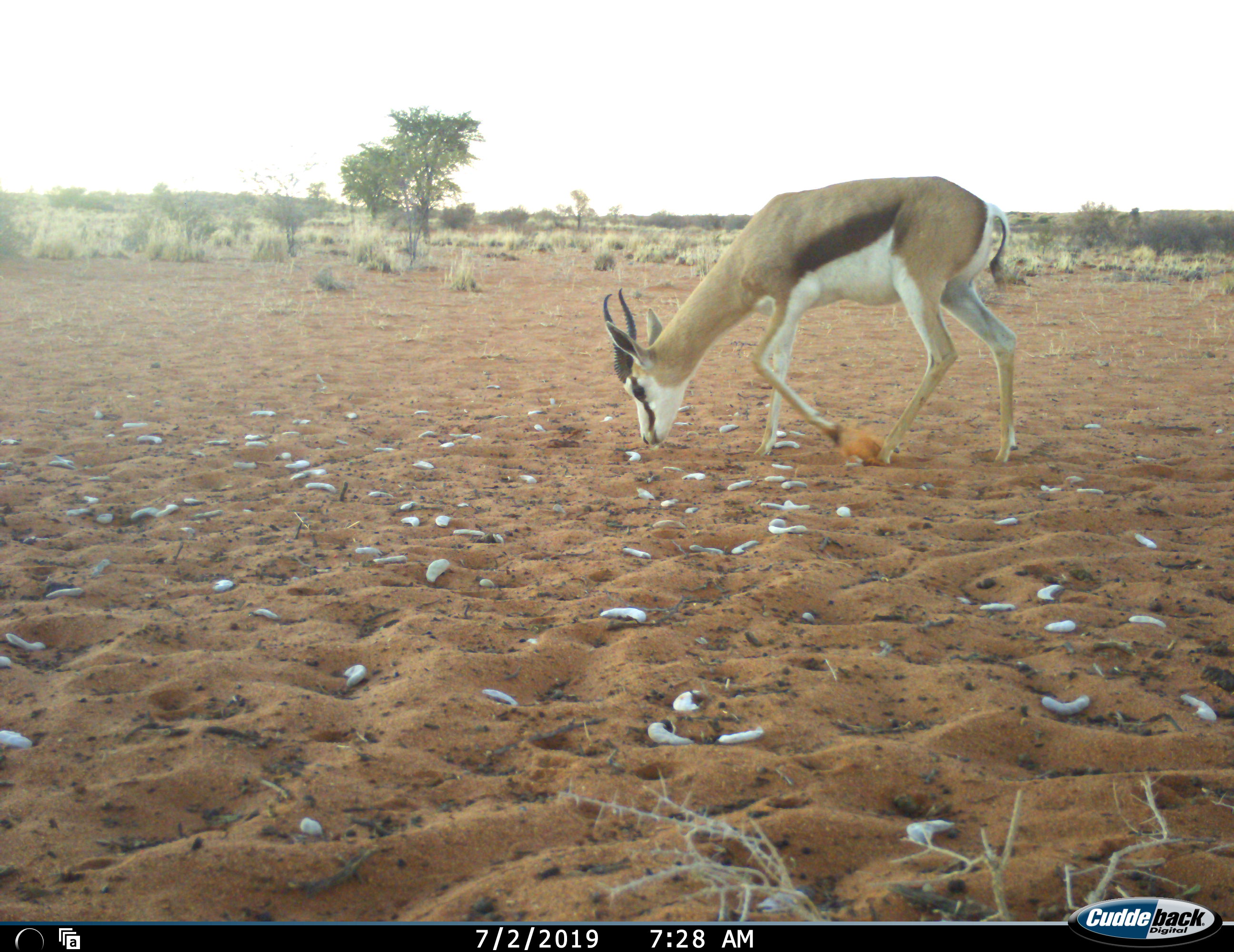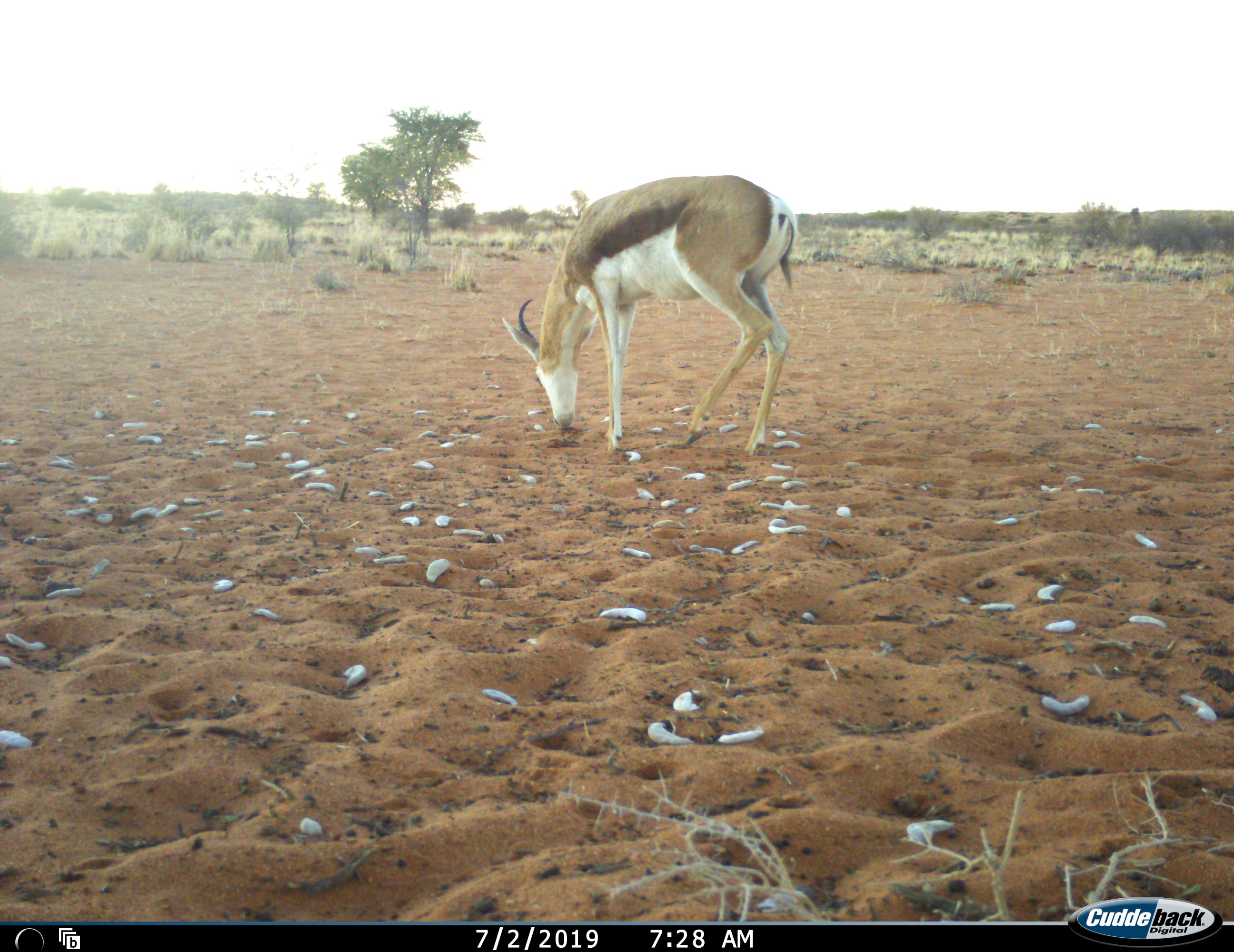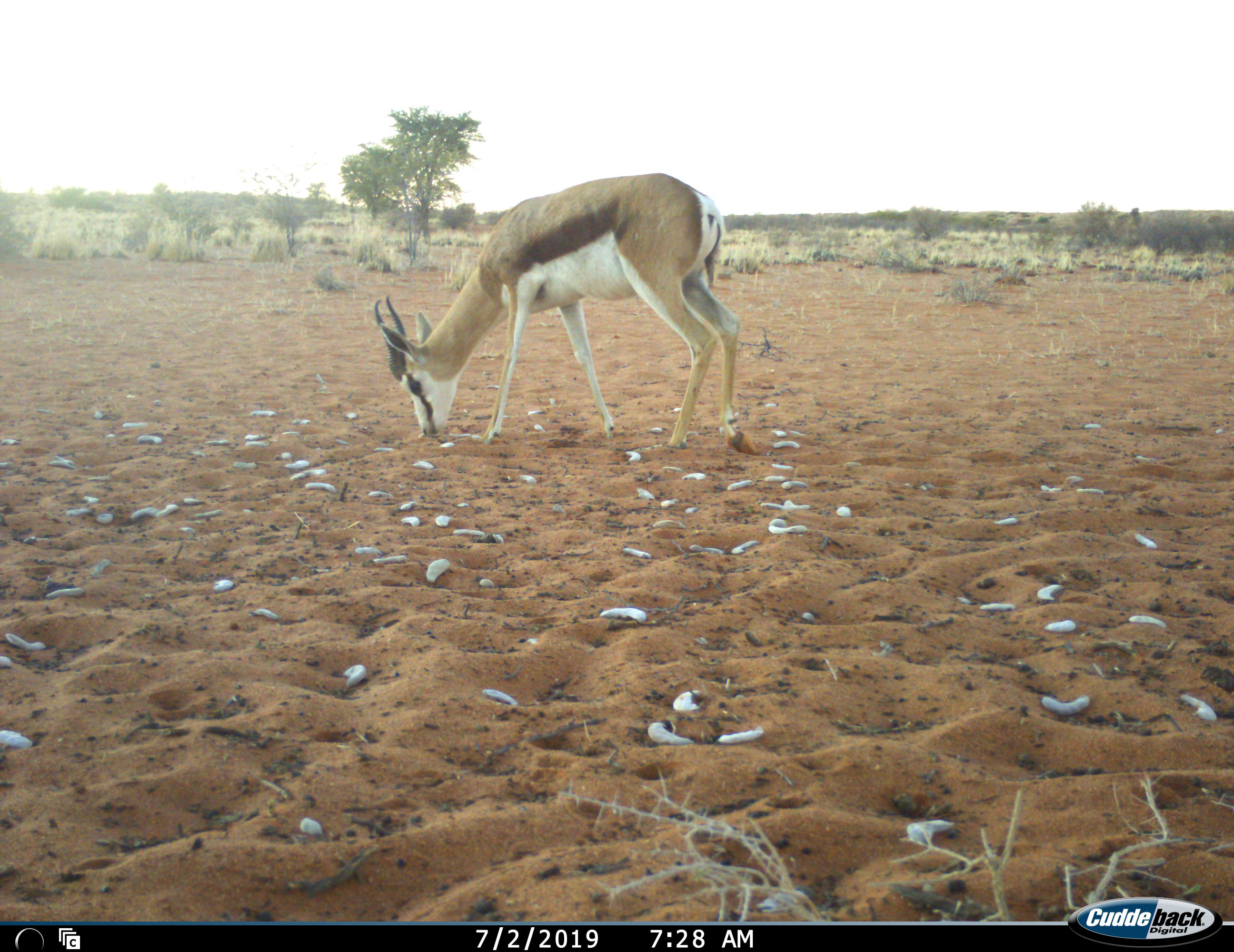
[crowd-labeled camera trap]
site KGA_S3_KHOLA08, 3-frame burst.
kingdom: Animalia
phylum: Chordata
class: Mammalia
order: Artiodactyla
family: Bovidae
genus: Antidorcas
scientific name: Antidorcas marsupialis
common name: springbok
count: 1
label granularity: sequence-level